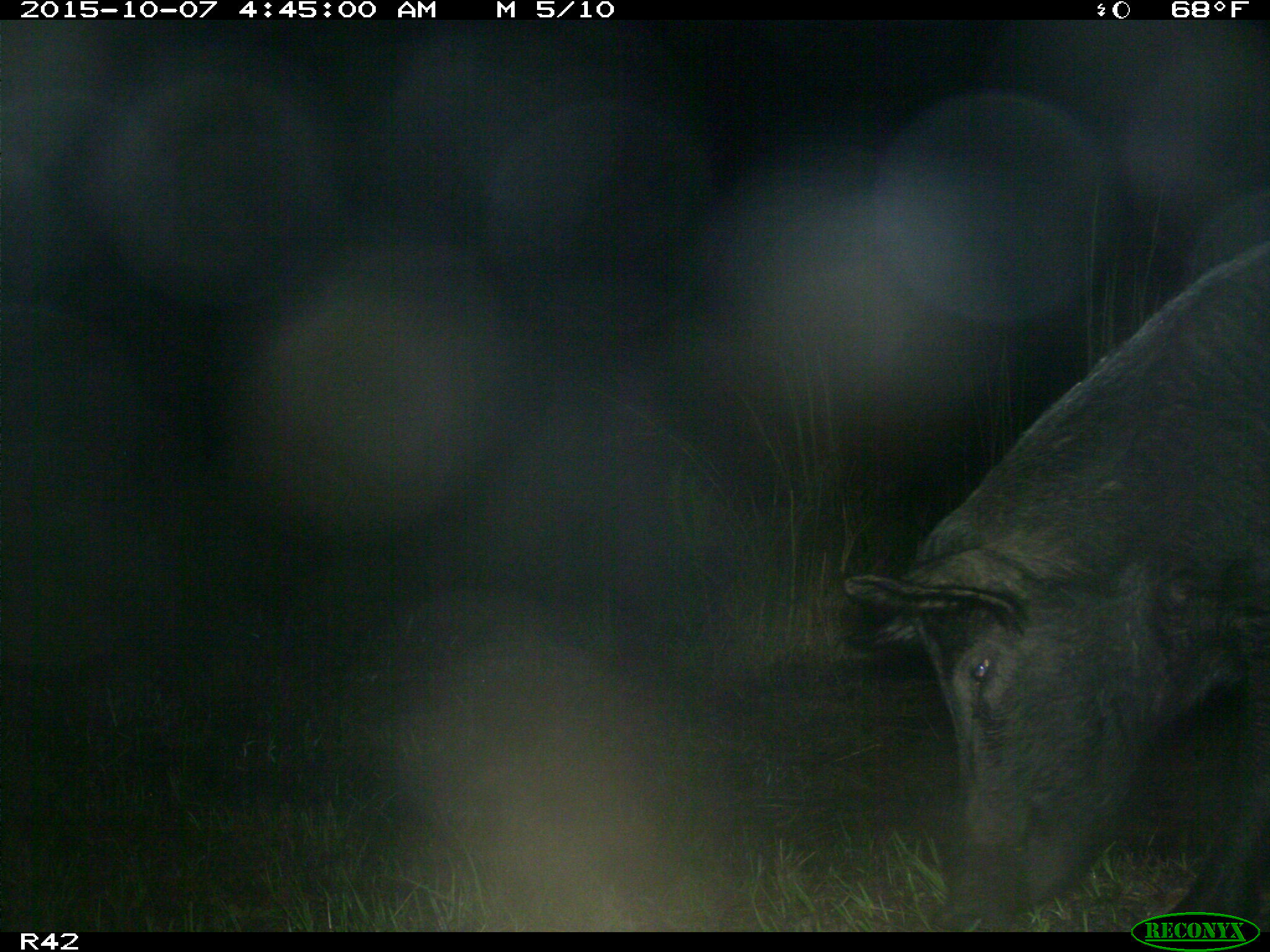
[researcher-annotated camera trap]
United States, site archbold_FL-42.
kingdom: Animalia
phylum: Chordata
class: Mammalia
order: Artiodactyla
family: Suidae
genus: Sus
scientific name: Sus scrofa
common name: wild boar